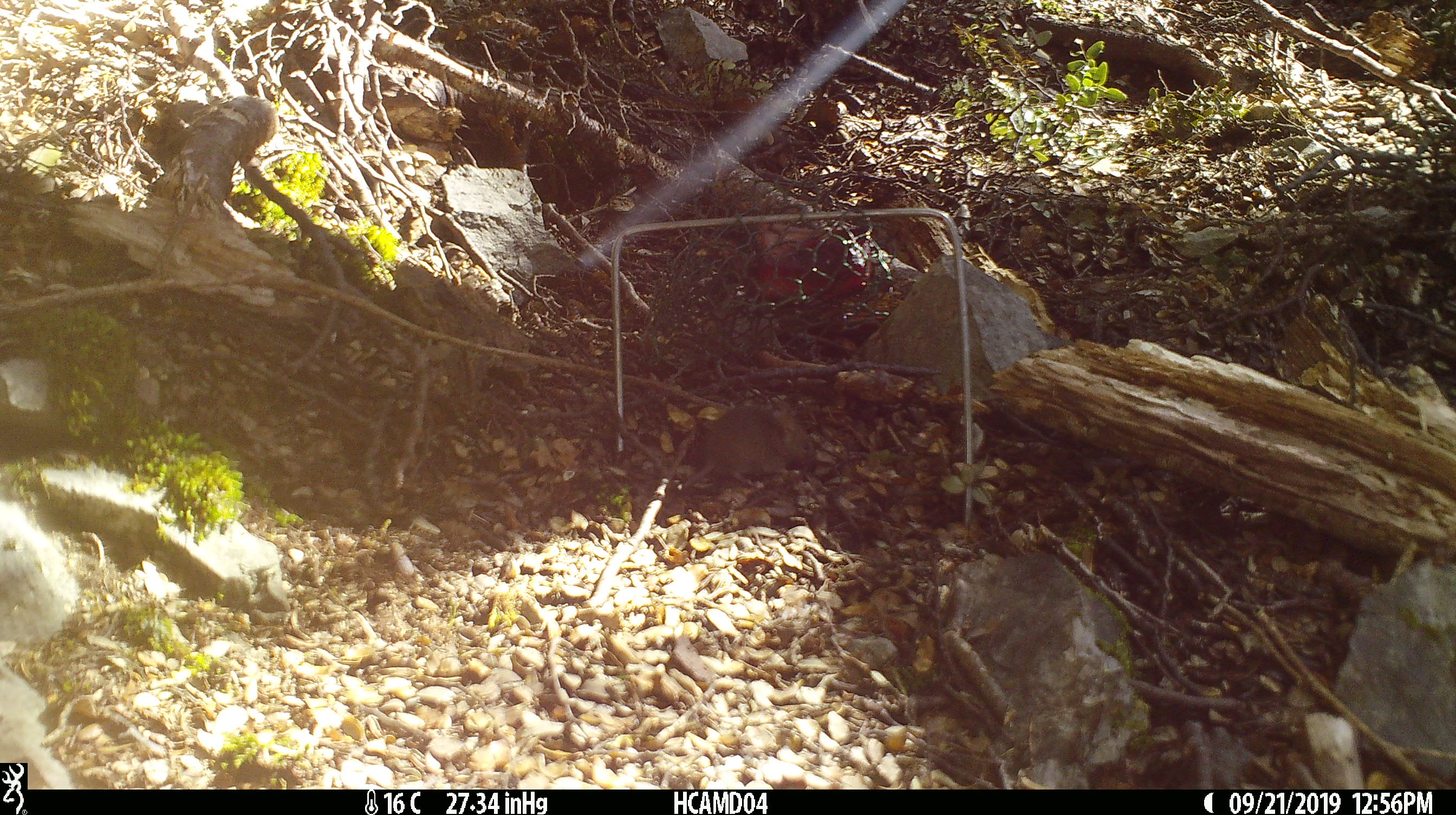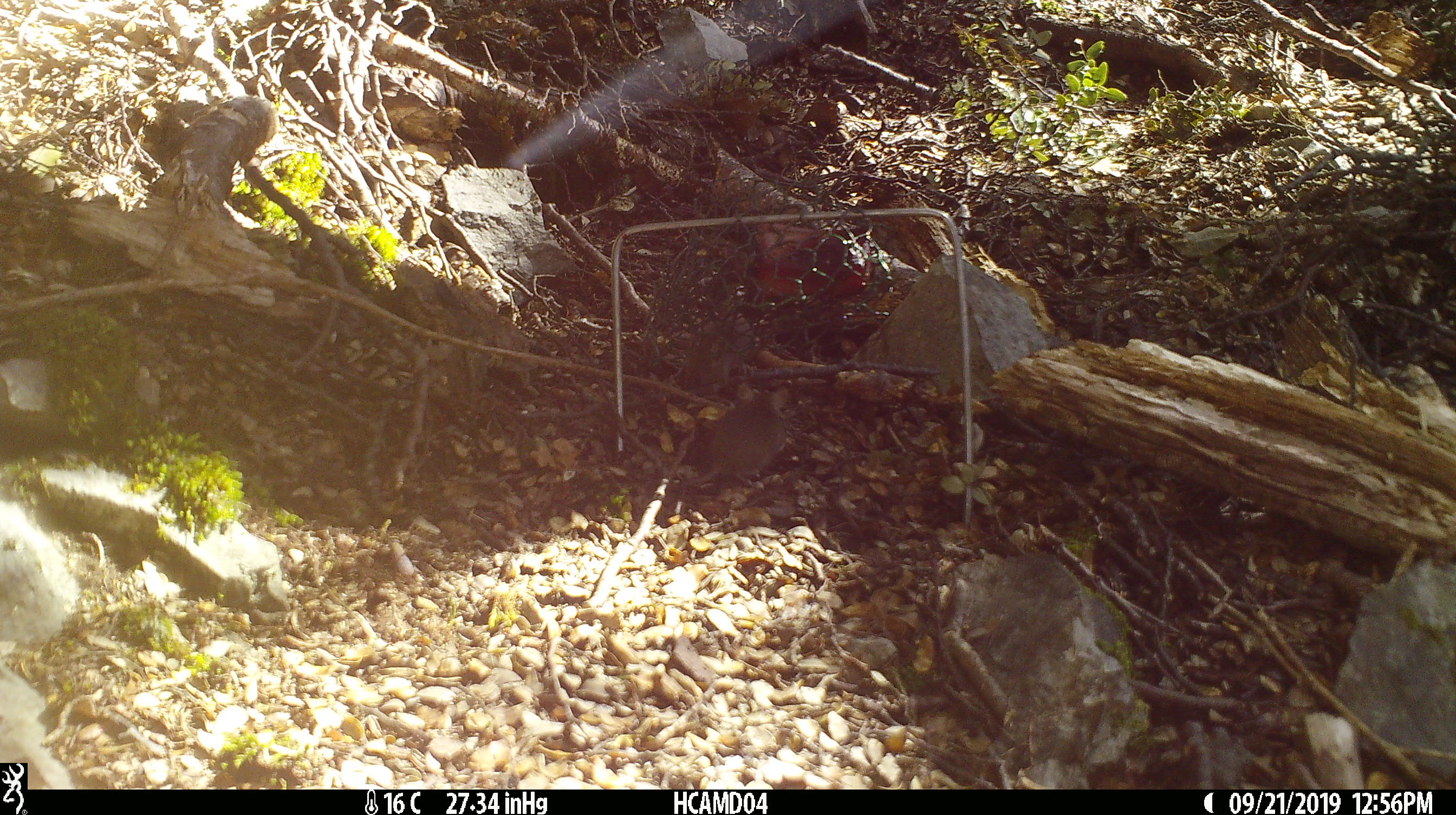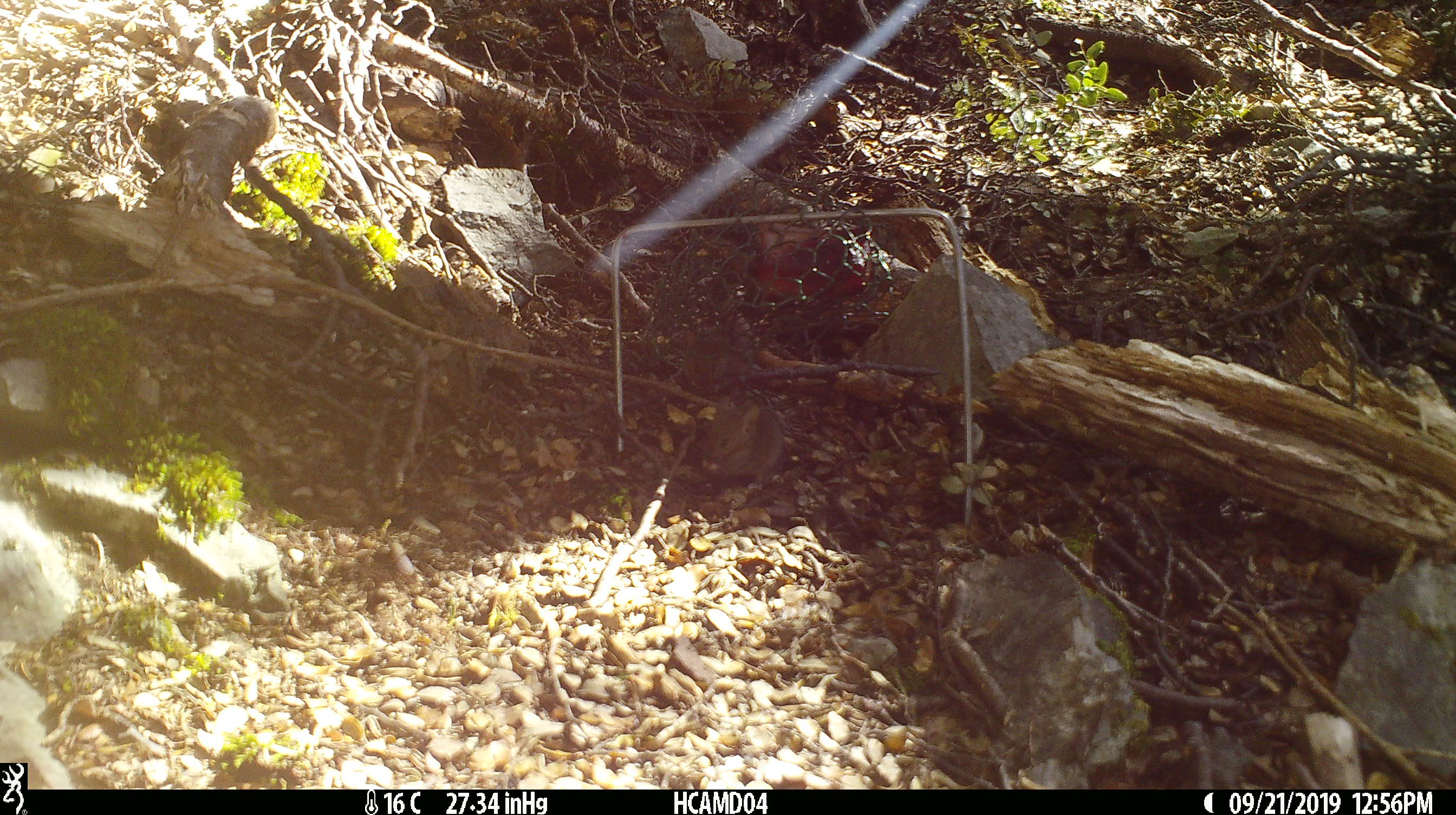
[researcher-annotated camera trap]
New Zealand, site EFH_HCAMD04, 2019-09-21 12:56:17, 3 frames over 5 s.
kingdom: Animalia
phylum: Chordata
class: Mammalia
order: Rodentia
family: Muridae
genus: Mus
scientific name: Mus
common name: mouse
Mouse (Mus).